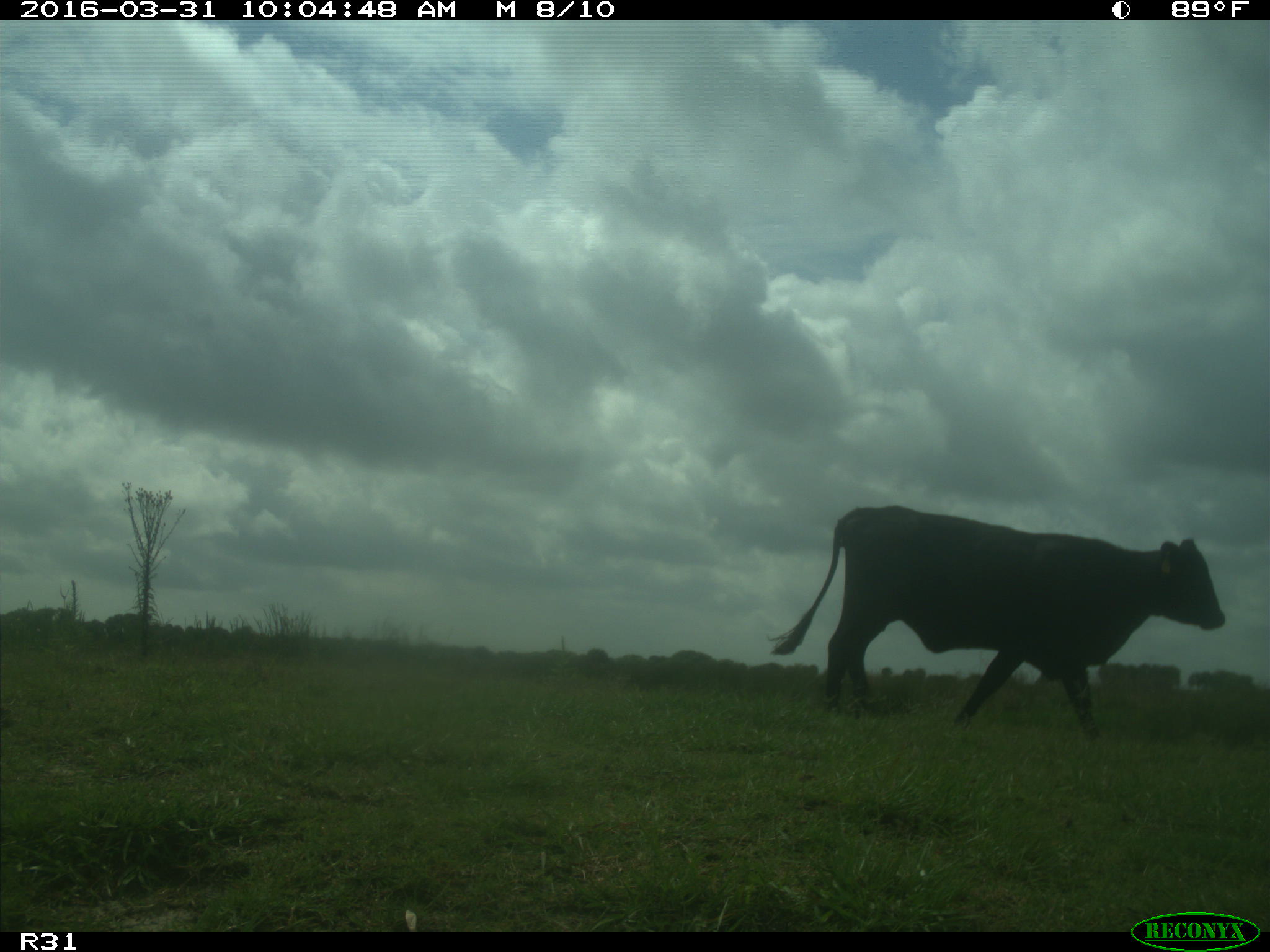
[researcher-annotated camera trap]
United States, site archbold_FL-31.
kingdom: Animalia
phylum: Chordata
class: Mammalia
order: Artiodactyla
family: Bovidae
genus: Bos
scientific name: Bos taurus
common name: domestic cow